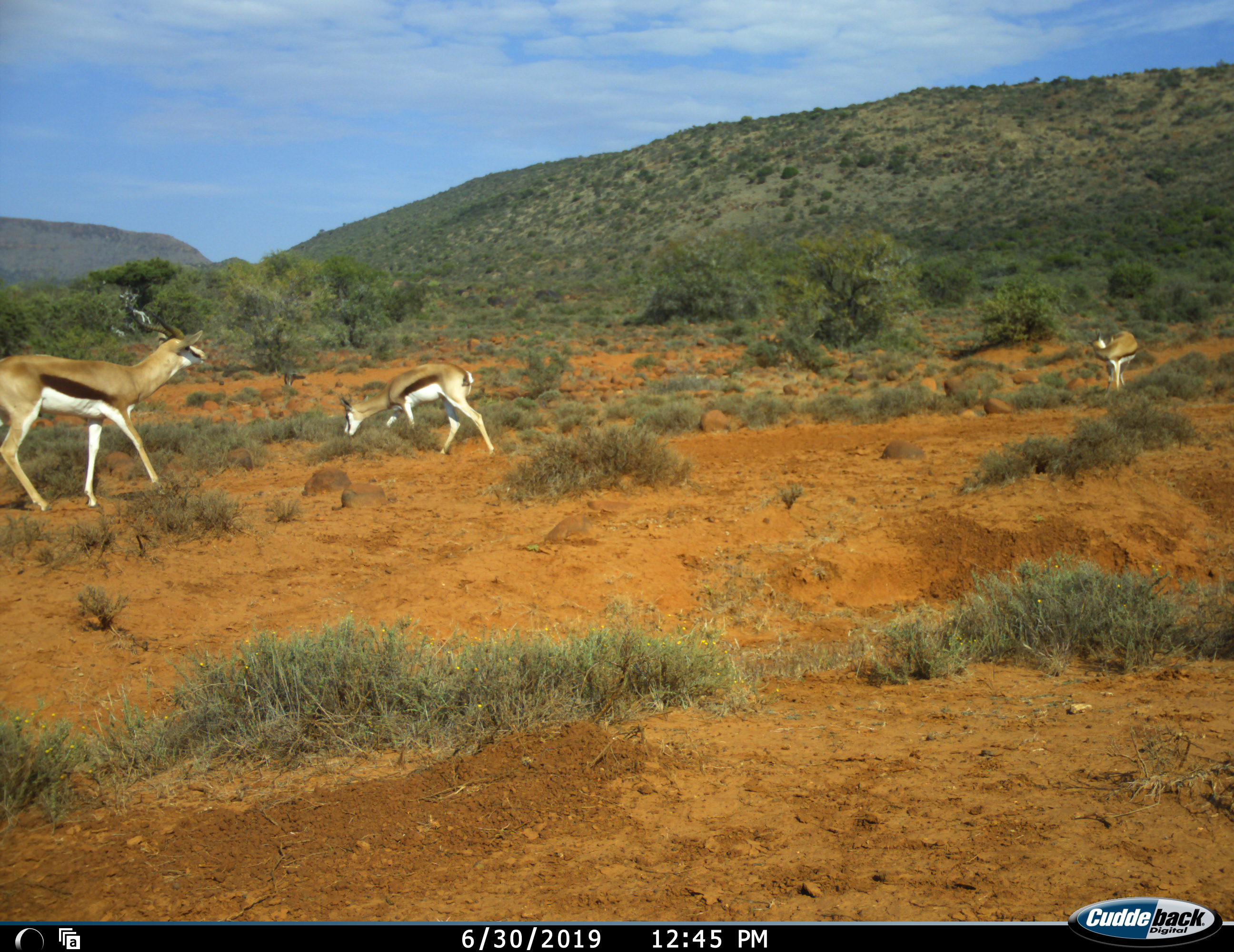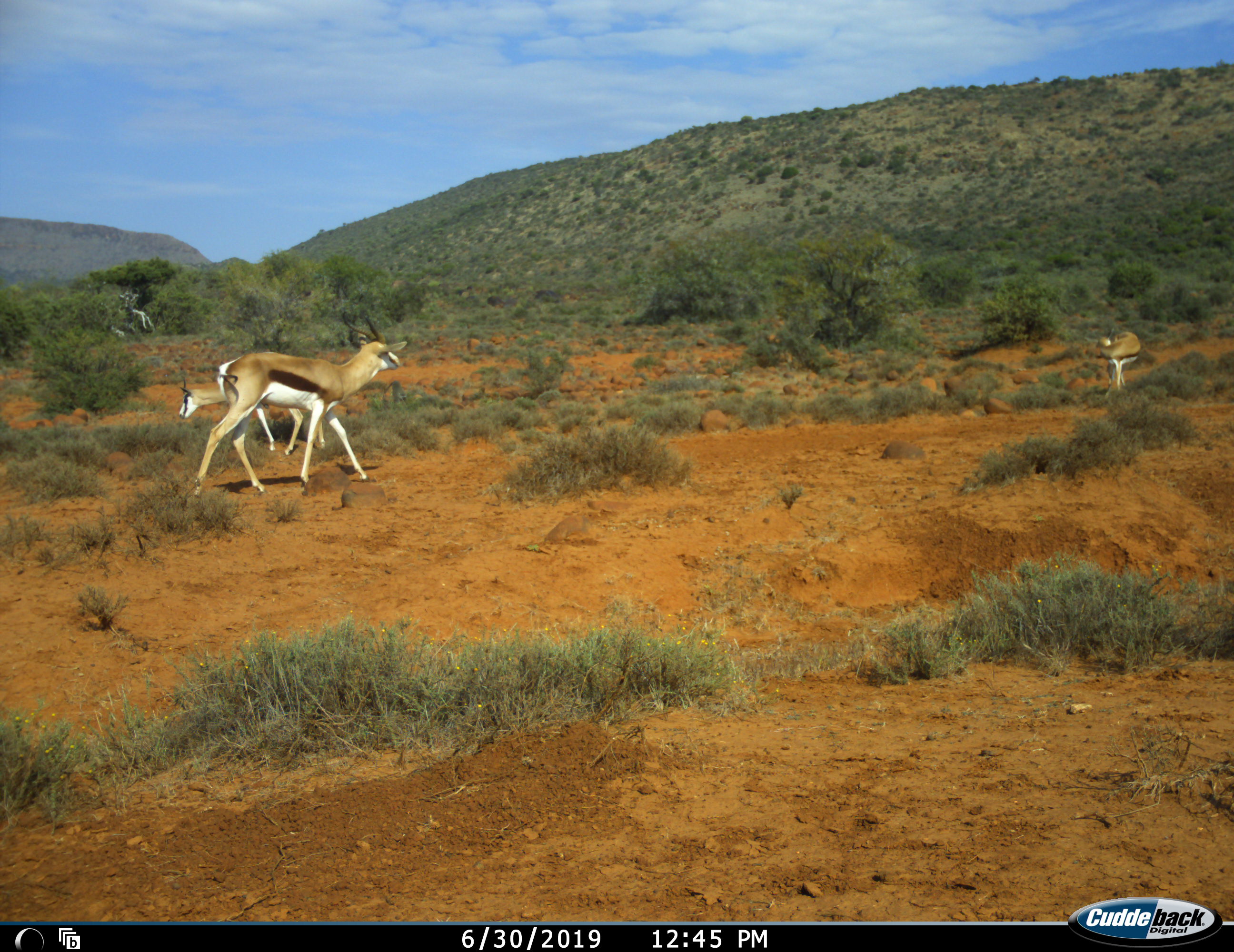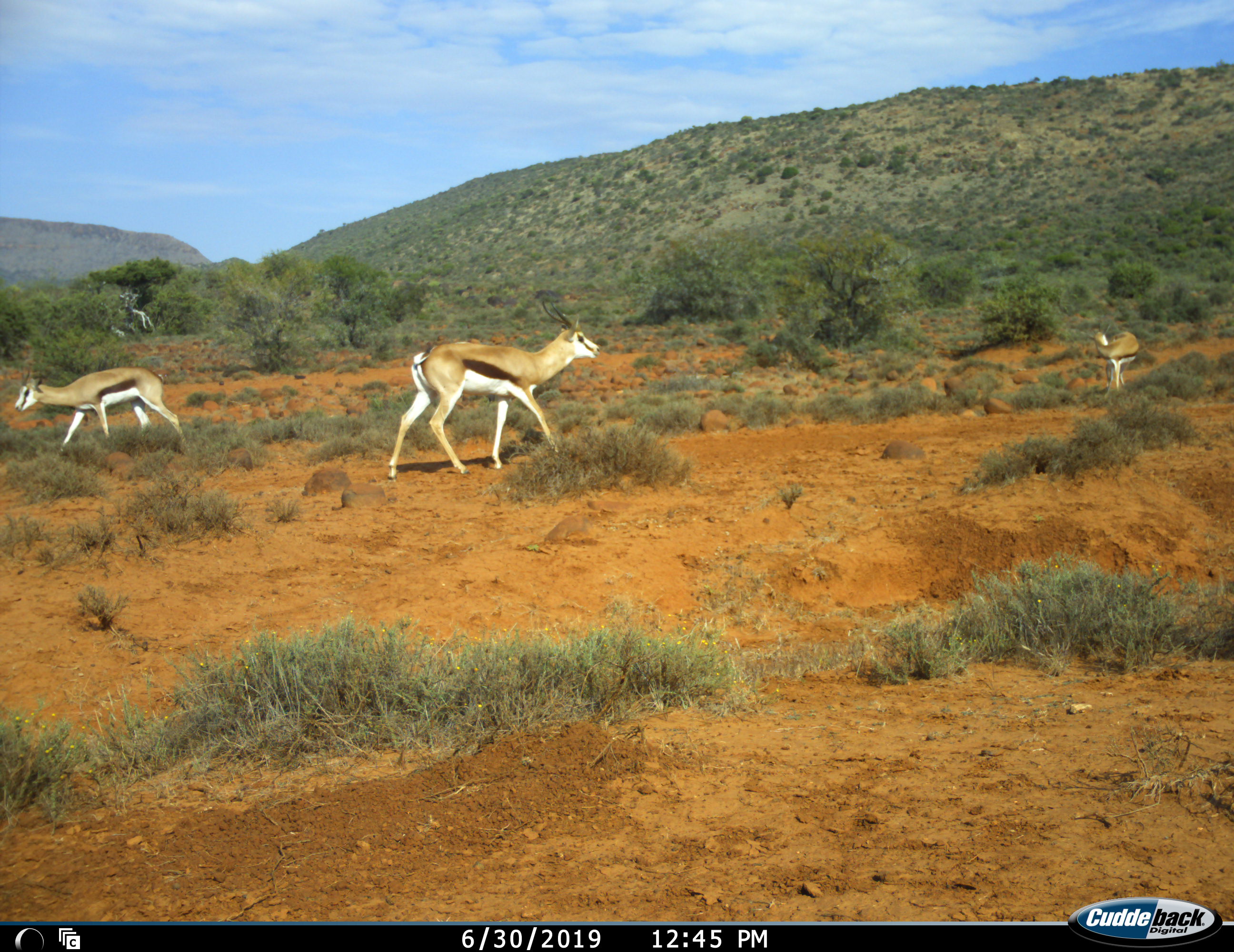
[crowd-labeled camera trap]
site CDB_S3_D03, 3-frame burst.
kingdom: Animalia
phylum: Chordata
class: Mammalia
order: Artiodactyla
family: Bovidae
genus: Antidorcas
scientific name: Antidorcas marsupialis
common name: springbok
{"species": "springbok (Antidorcas marsupialis)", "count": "3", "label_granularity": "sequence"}